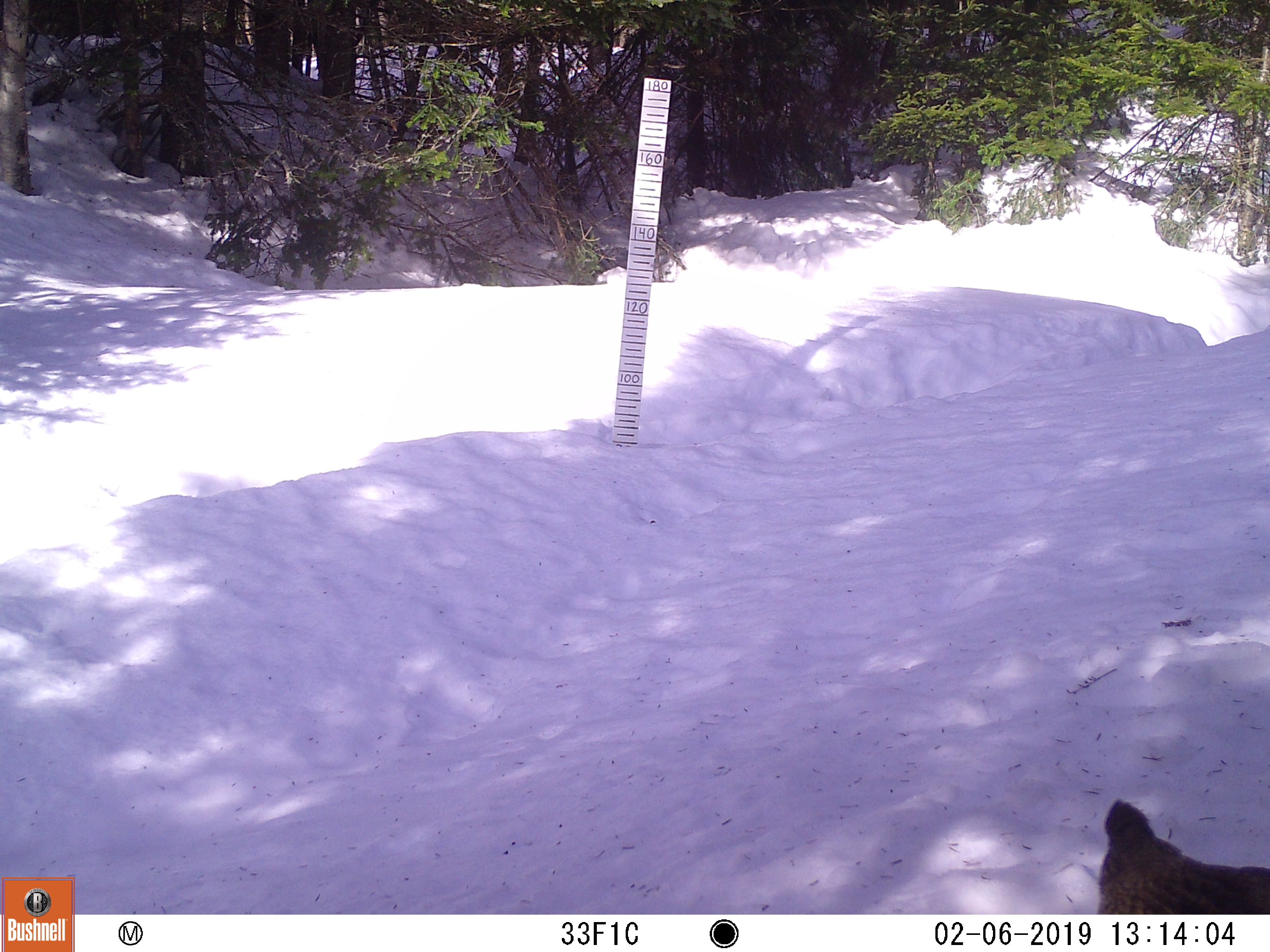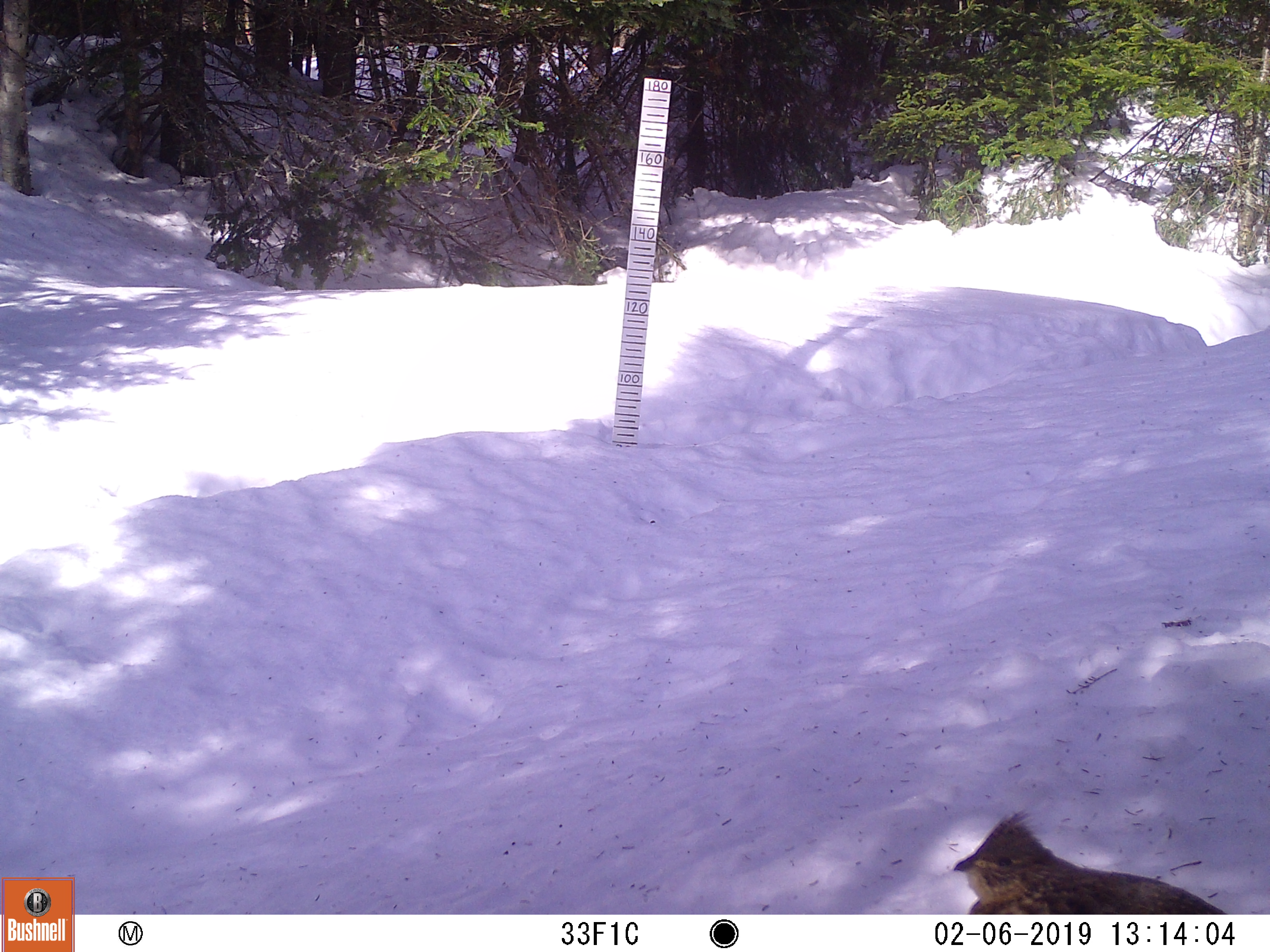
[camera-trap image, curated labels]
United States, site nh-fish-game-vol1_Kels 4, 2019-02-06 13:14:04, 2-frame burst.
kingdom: Animalia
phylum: Chordata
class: Aves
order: Galliformes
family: Phasianidae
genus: Bonasa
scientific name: Bonasa umbellus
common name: ruffed grouse